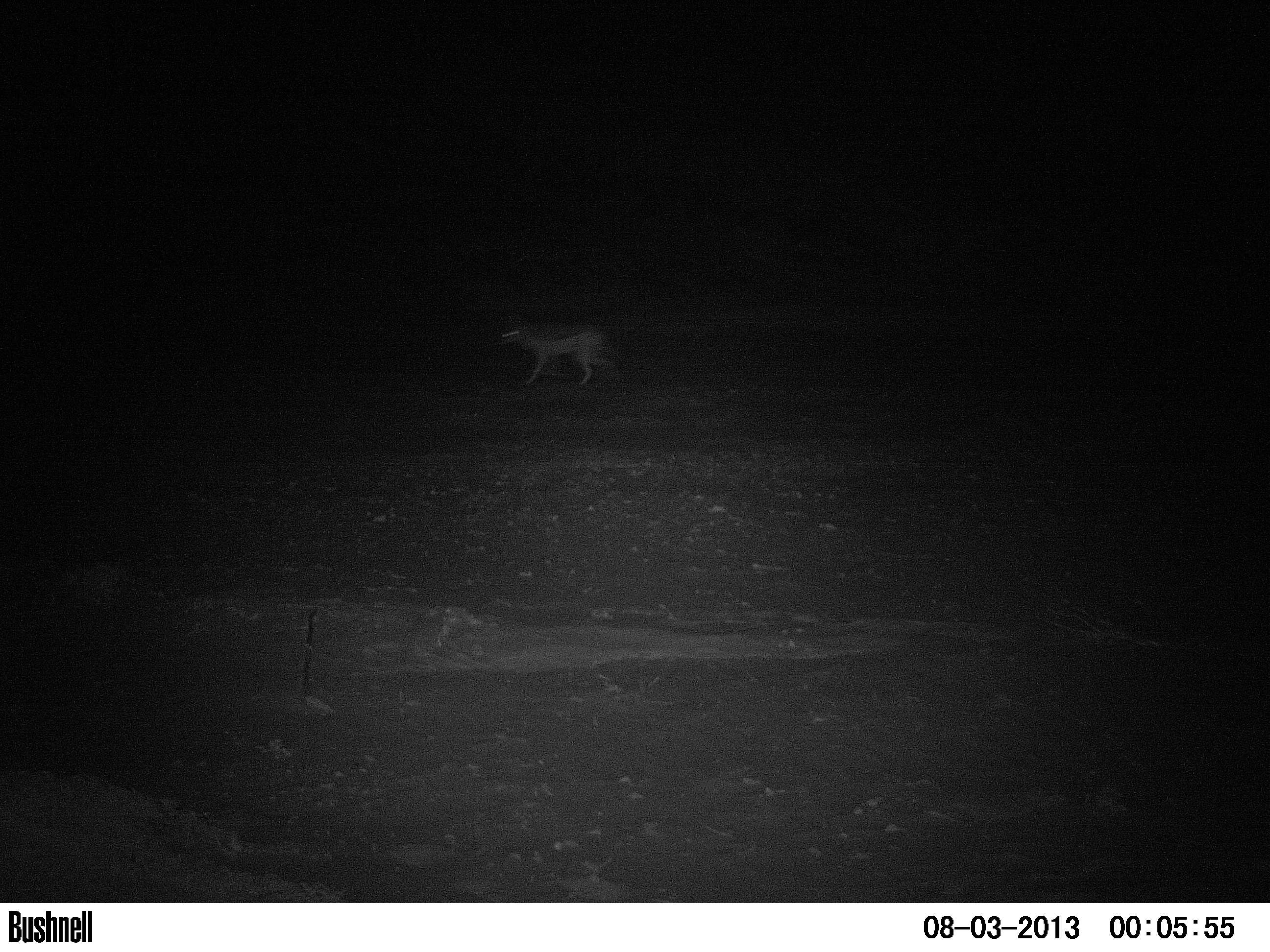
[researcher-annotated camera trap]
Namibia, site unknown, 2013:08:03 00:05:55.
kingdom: Animalia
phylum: Chordata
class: Mammalia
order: Carnivora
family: Canidae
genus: Lupulella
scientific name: Lupulella mesomelas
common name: black-backed jackal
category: canis mesomelas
Canis mesomelas (black-backed jackal) (Lupulella mesomelas).